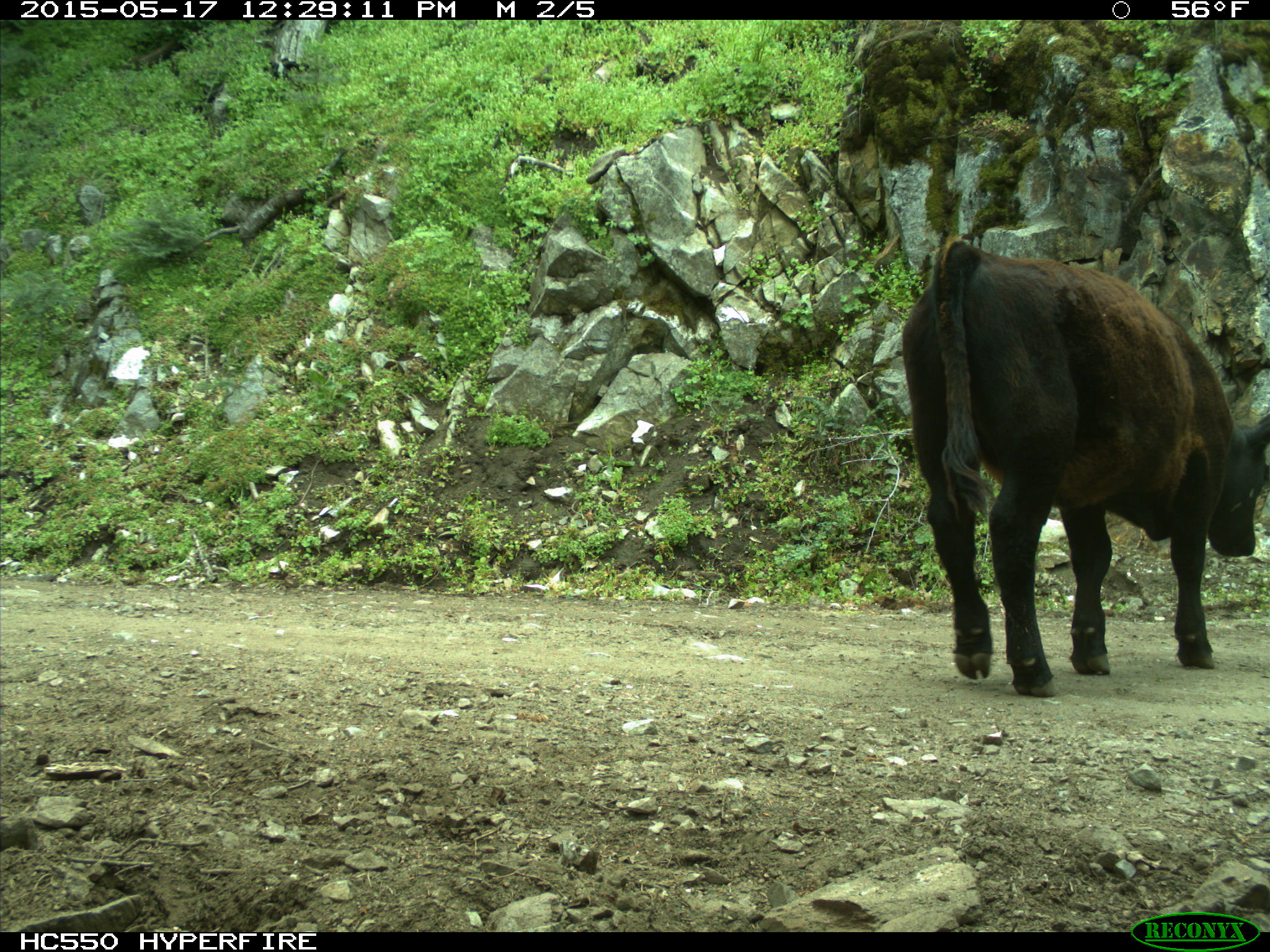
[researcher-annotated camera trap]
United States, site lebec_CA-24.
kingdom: Animalia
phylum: Chordata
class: Mammalia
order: Artiodactyla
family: Bovidae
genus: Bos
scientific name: Bos taurus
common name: domestic cow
Bos taurus (domestic cow).